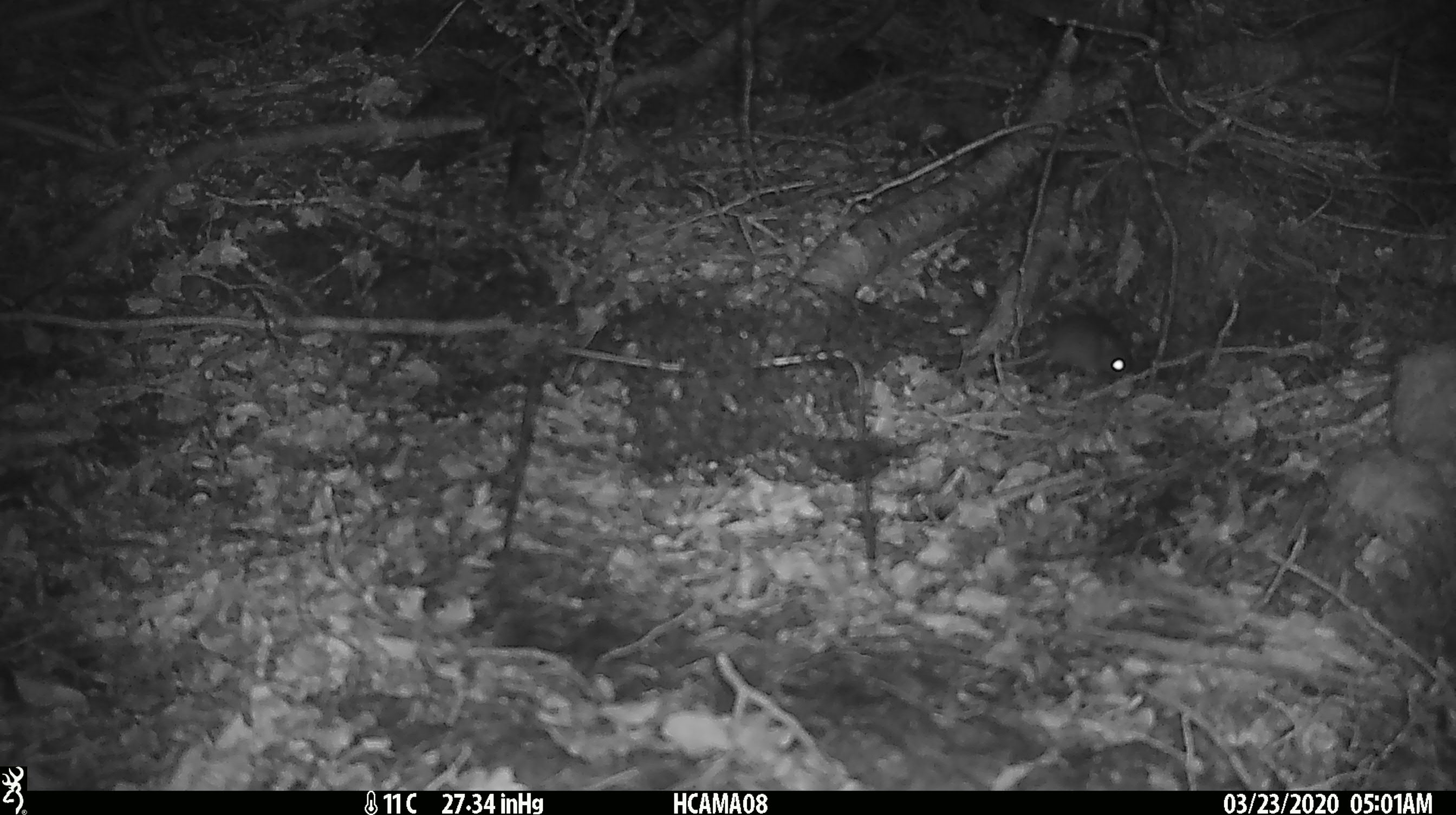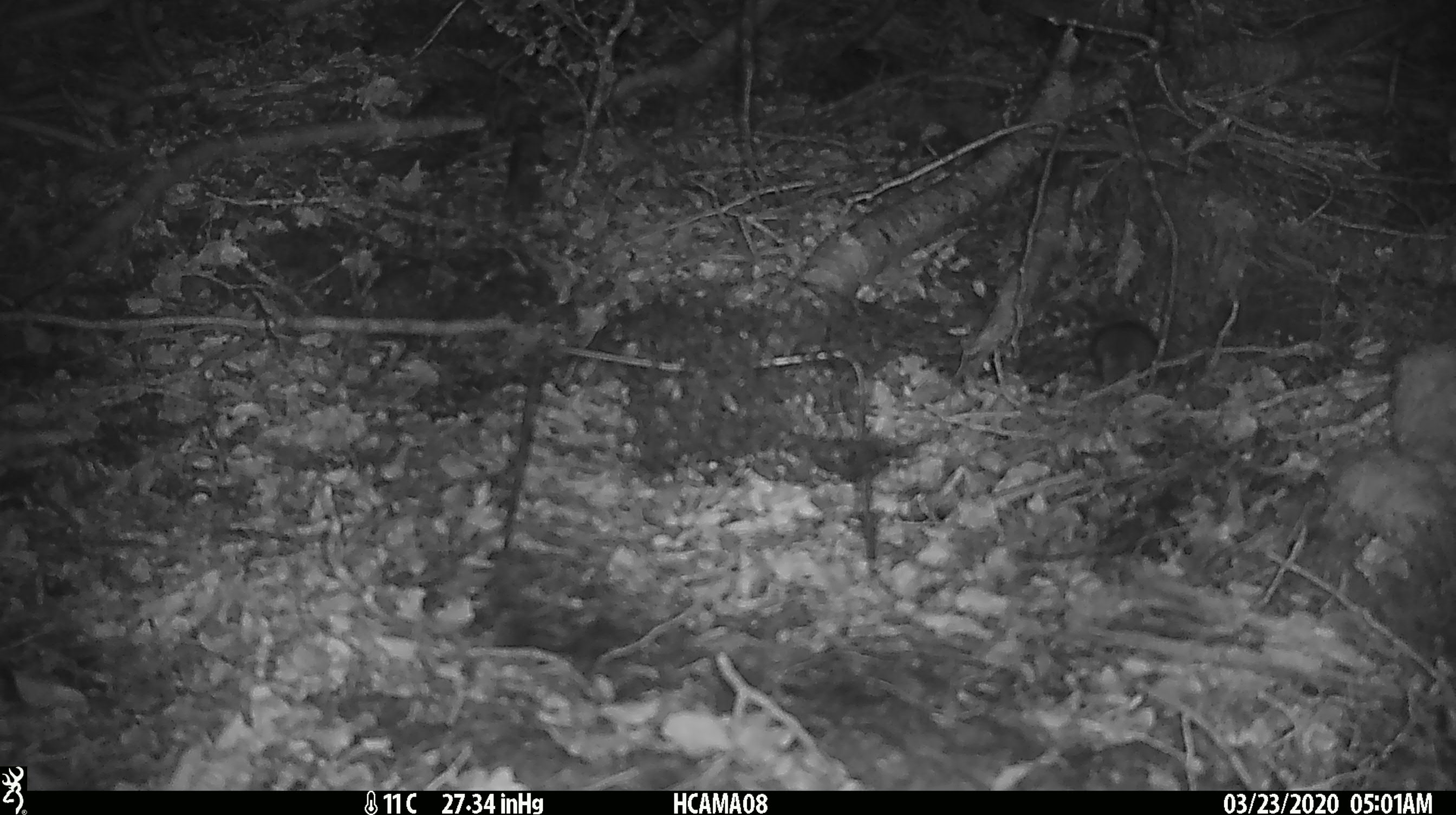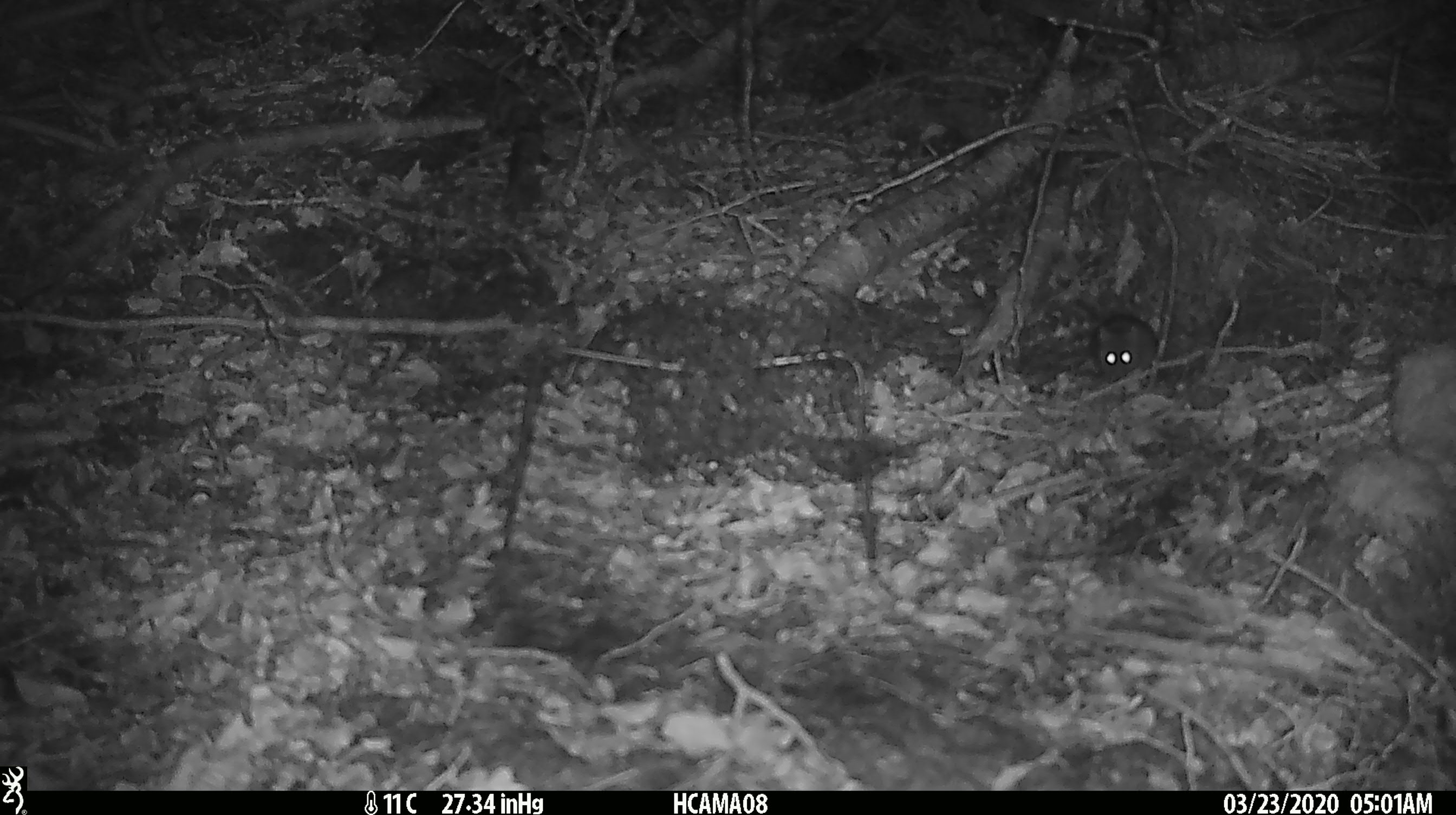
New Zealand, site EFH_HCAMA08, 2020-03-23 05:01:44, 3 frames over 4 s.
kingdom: Animalia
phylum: Chordata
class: Mammalia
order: Rodentia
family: Muridae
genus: Mus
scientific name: Mus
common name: mouse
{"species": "mouse (Mus)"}